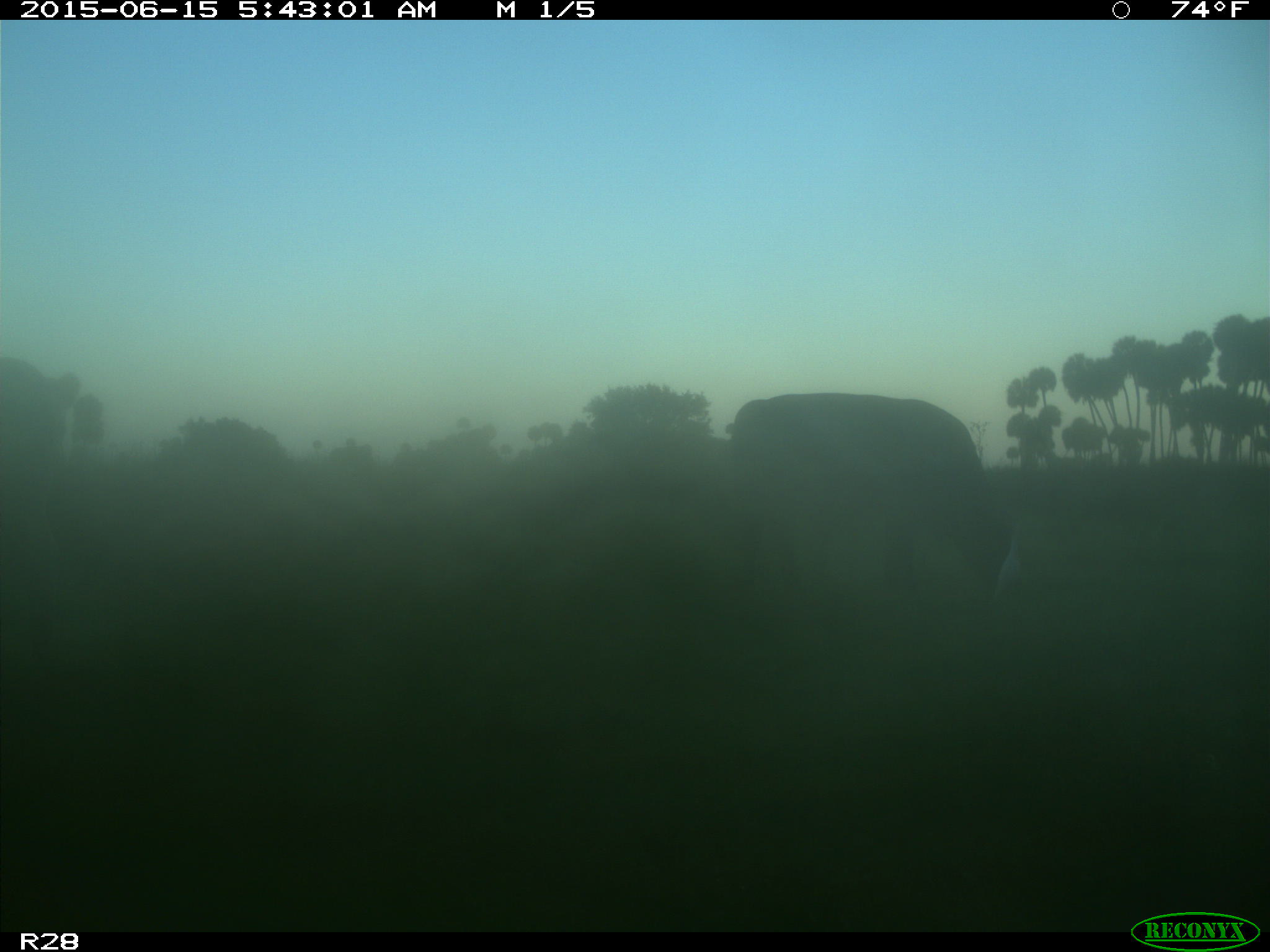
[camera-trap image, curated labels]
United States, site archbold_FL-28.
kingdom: Animalia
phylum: Chordata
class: Mammalia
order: Artiodactyla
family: Bovidae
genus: Bos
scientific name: Bos taurus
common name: domestic cow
Bos taurus (domestic cow).